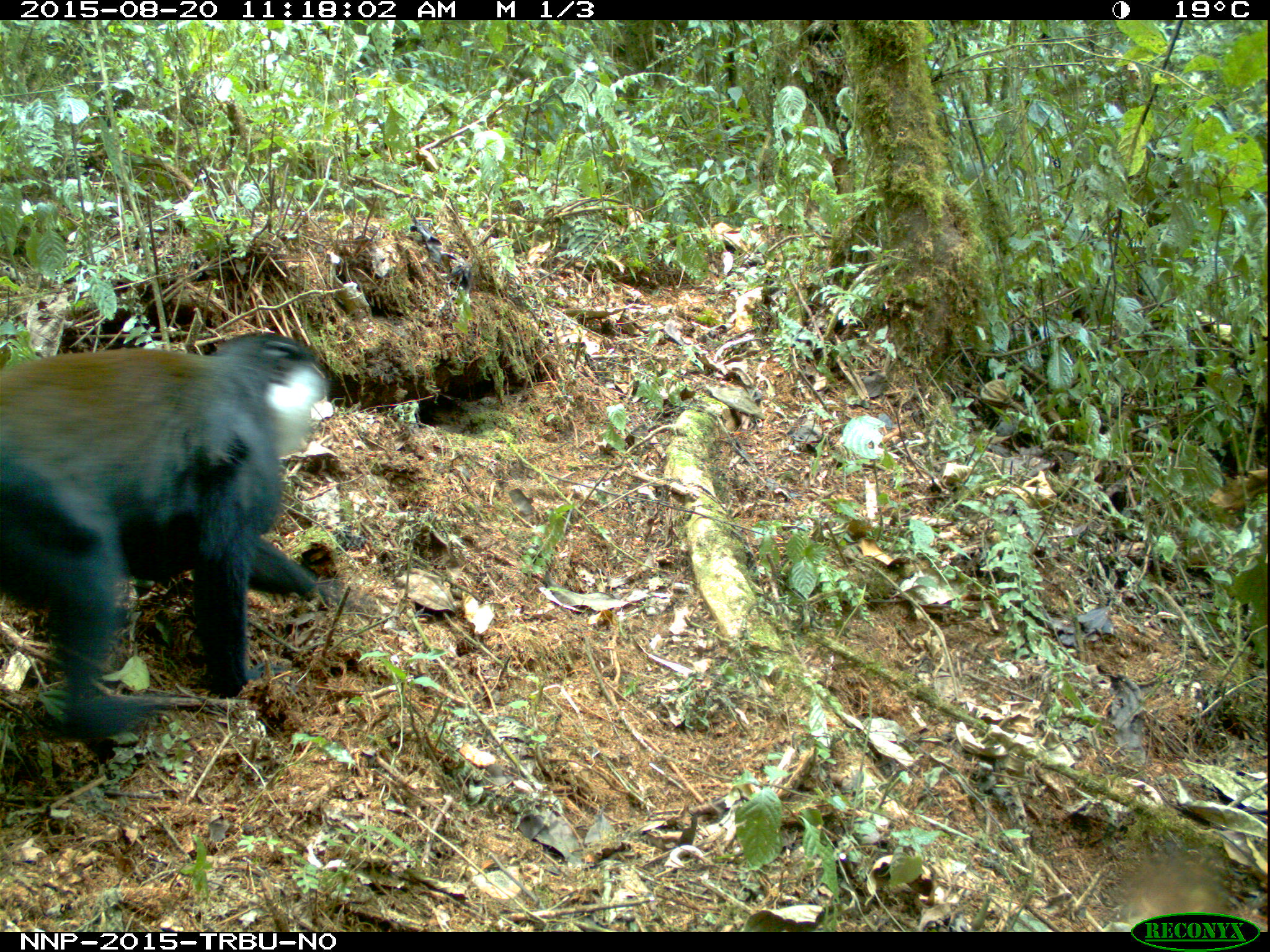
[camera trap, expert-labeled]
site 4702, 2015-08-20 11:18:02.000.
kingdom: Animalia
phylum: Chordata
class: Mammalia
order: Primates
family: Cercopithecidae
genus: Allochrocebus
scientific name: Allochrocebus lhoesti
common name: l'hoest's monkey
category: cercopithecus lhoesti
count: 2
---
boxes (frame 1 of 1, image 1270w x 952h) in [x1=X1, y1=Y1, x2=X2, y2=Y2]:
cercopithecus lhoesti: [x1=0, y1=330, x2=336, y2=755]